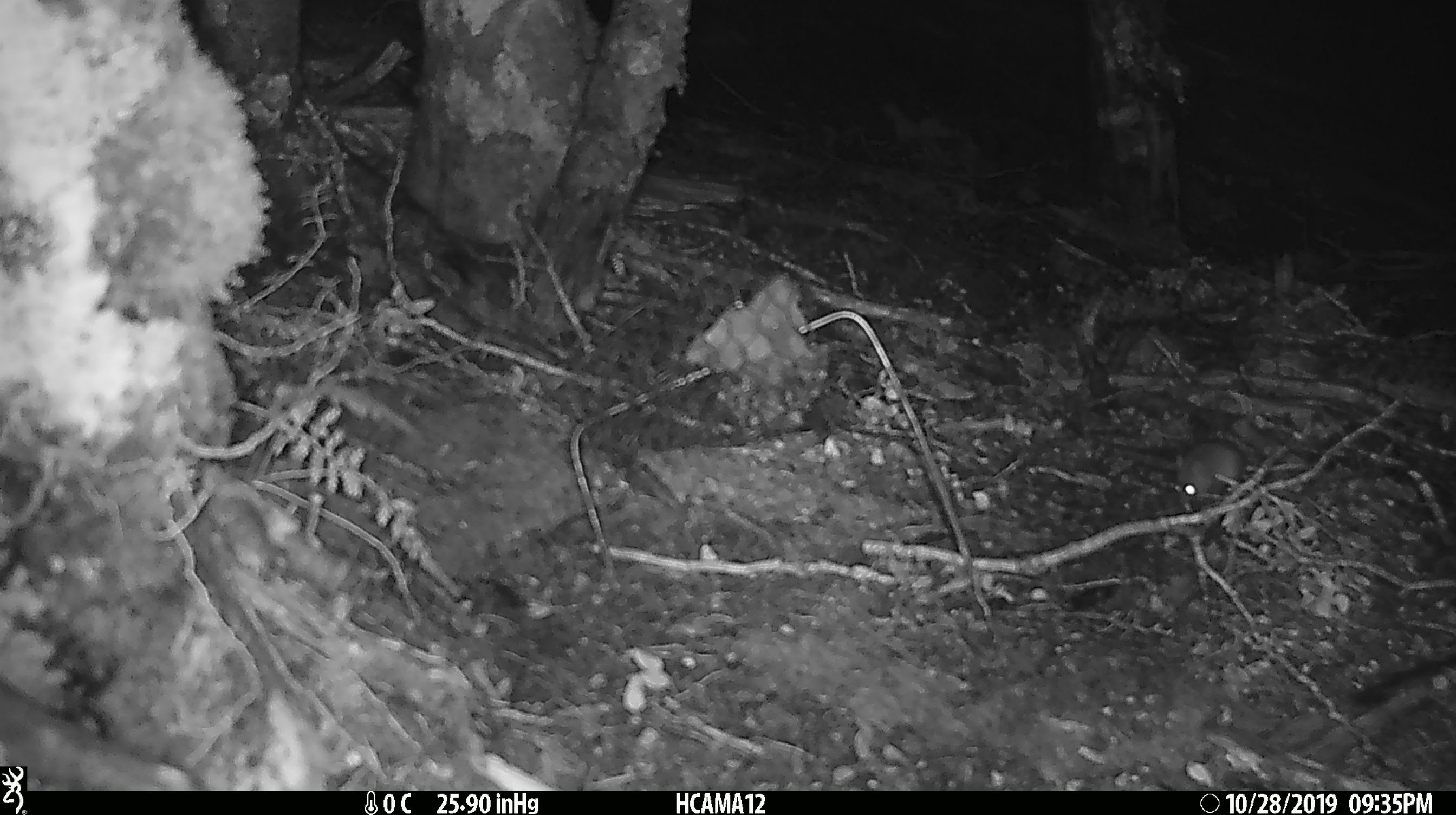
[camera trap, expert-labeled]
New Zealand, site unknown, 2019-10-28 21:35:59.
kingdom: Animalia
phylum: Chordata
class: Mammalia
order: Rodentia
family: Muridae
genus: Mus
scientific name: Mus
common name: mouse